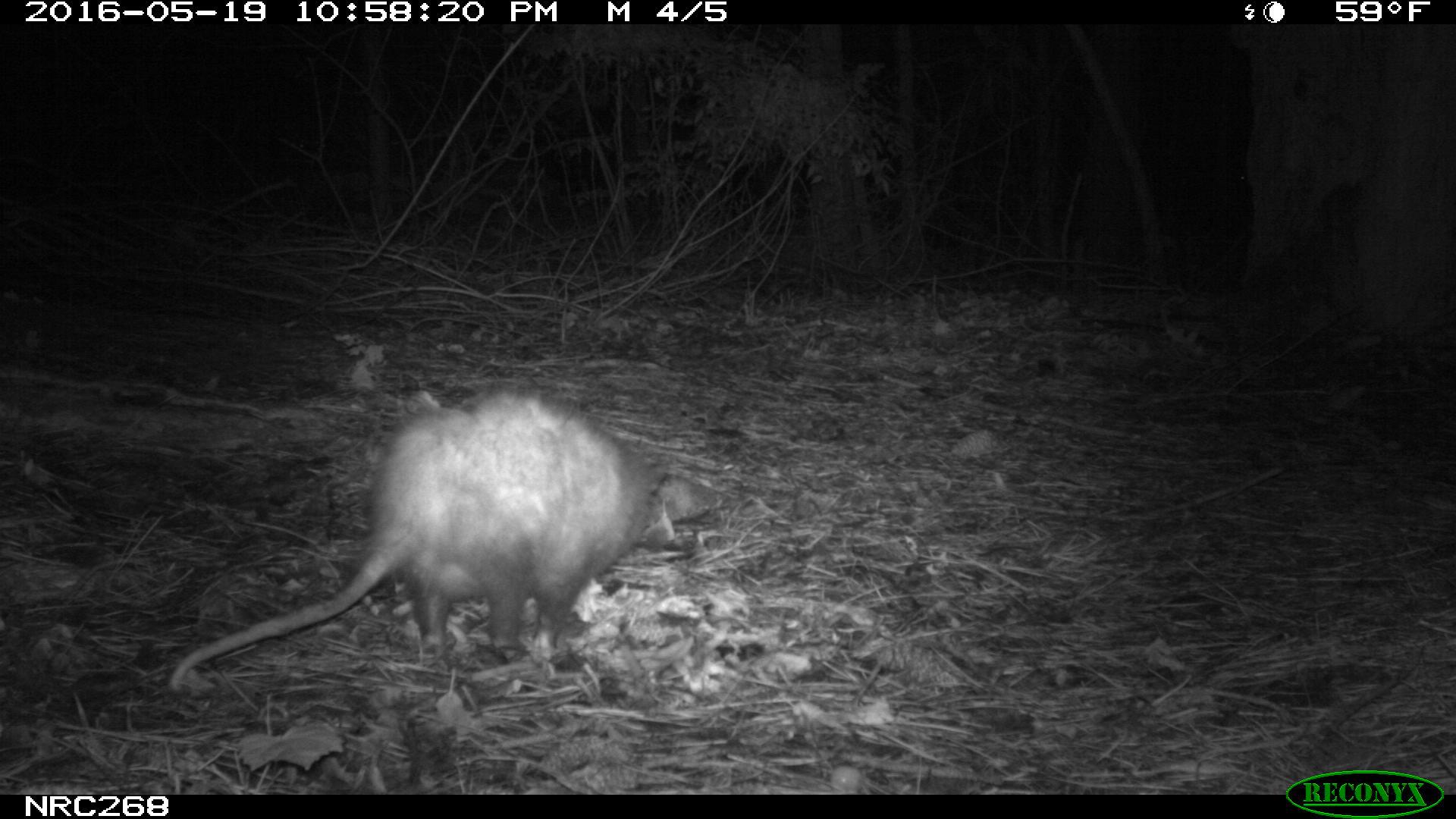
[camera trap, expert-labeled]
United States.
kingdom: Animalia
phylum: Chordata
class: Mammalia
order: Didelphimorphia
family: Didelphidae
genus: Didelphis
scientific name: Didelphis virginiana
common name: virginia opossum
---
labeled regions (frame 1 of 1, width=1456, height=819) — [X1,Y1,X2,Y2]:
Virginia Opossum: [159,386,696,711]